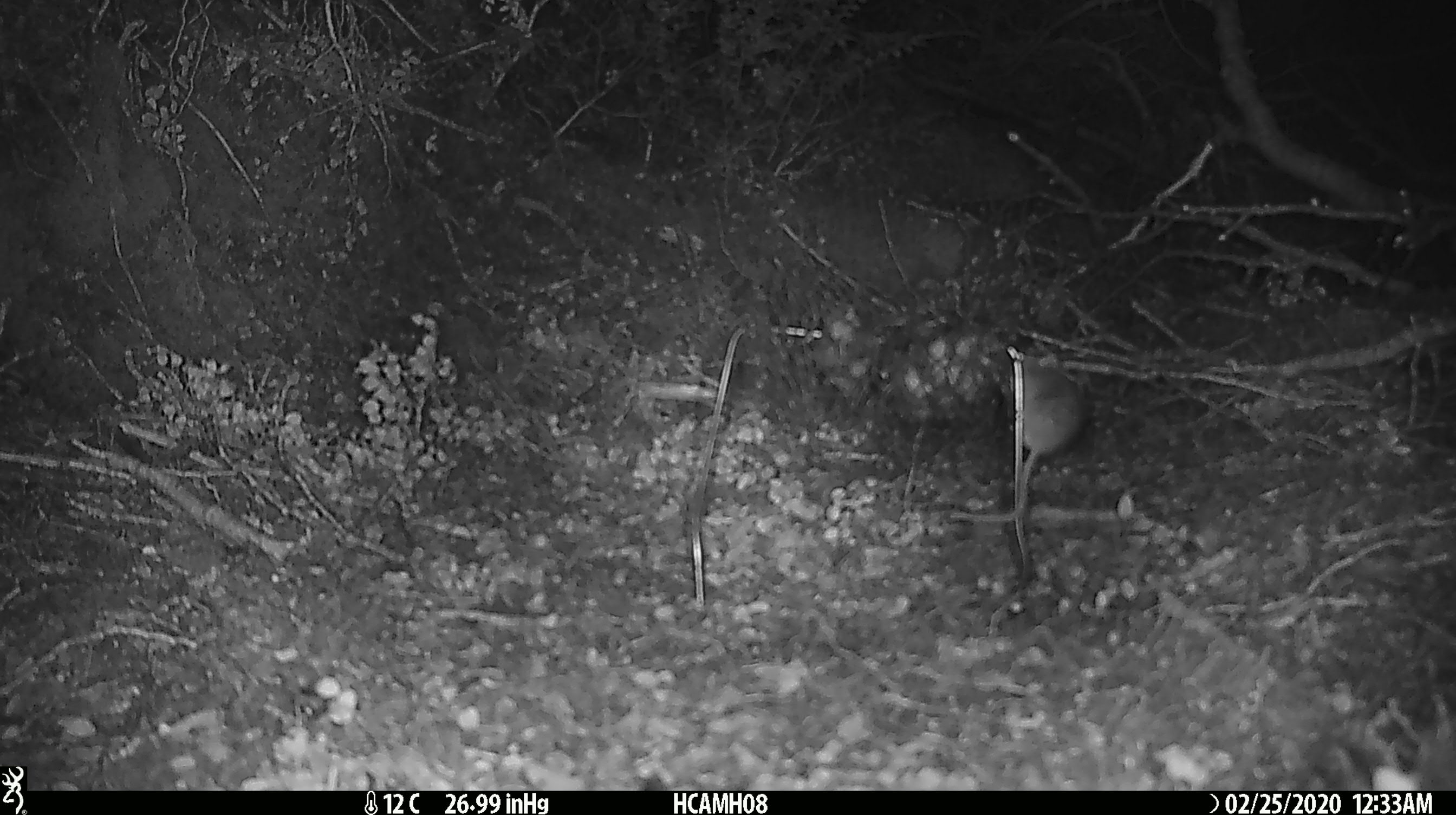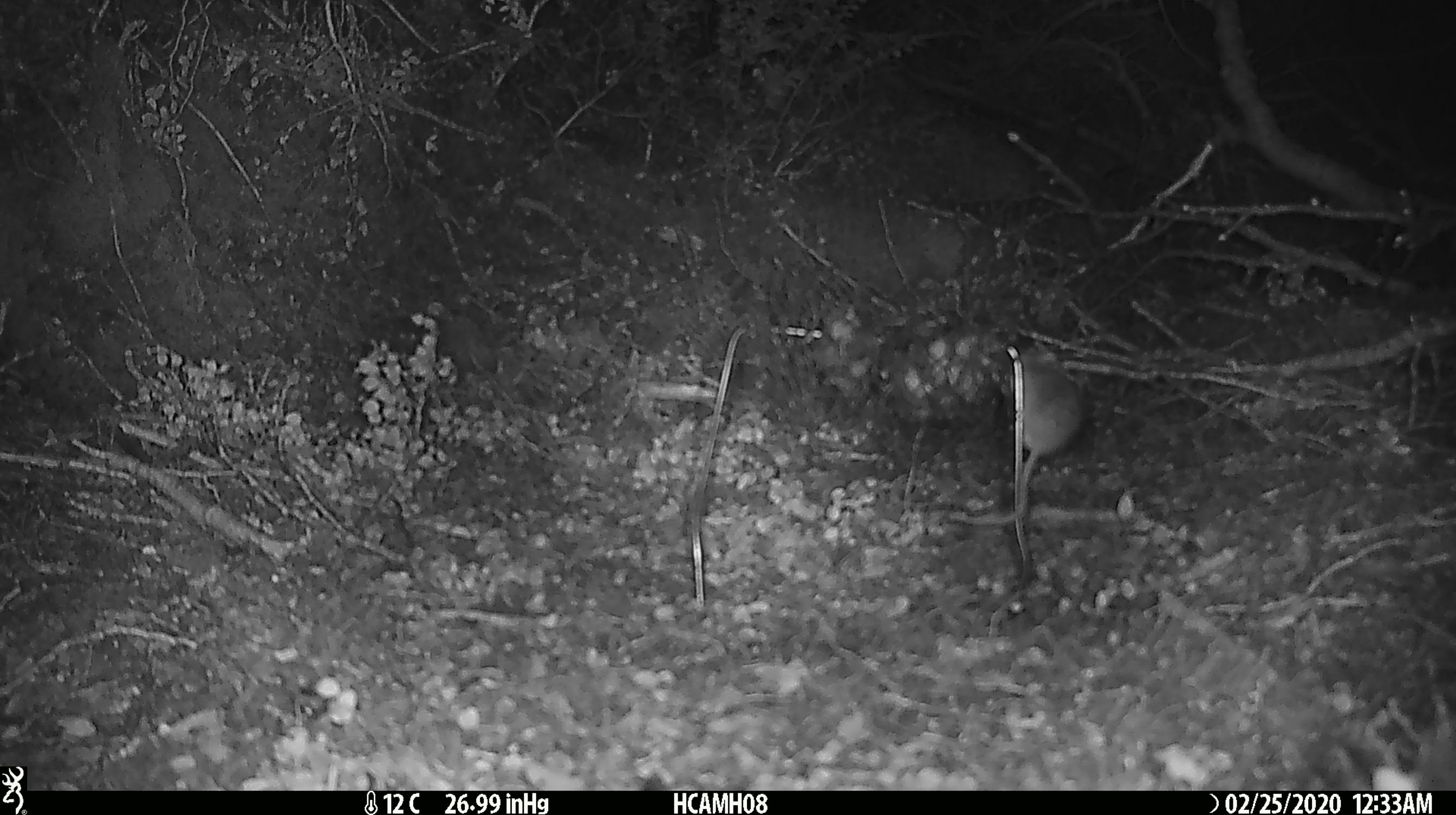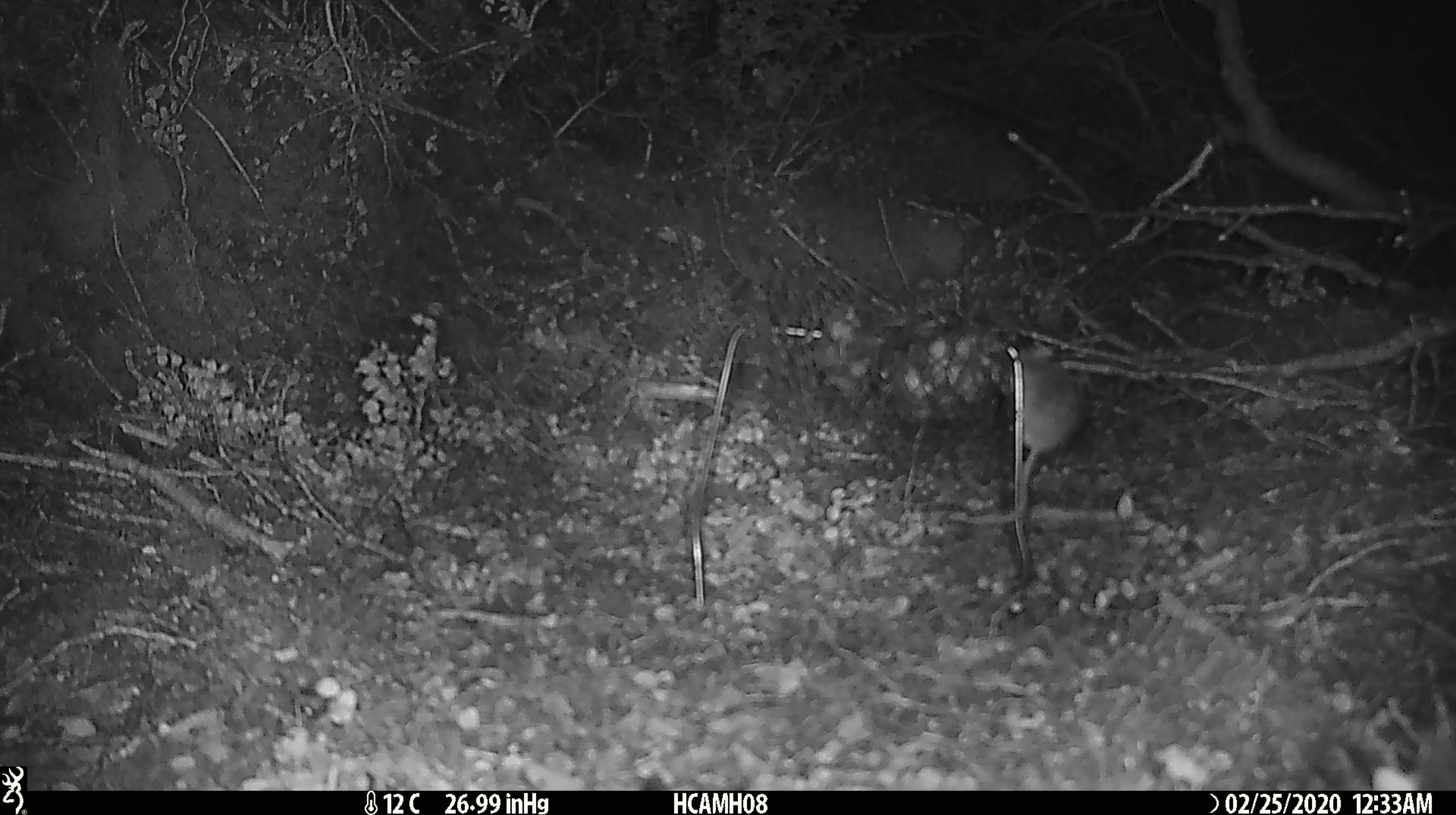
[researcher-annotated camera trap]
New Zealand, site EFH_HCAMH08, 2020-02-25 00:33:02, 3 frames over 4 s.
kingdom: Animalia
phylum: Chordata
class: Mammalia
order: Rodentia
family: Muridae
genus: Mus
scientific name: Mus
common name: mouse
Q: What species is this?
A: Mouse (Mus).